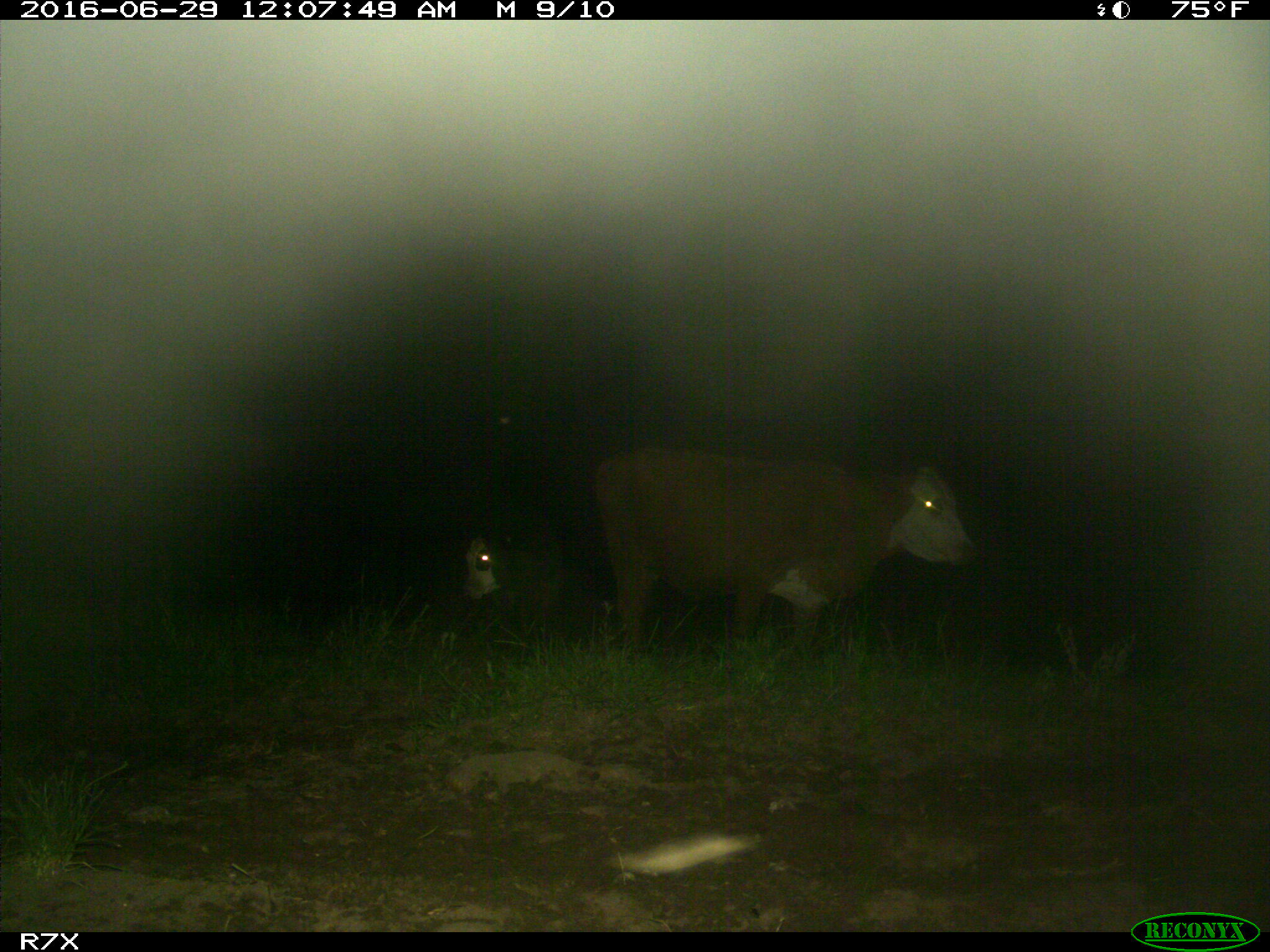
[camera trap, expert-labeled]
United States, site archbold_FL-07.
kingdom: Animalia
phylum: Chordata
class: Mammalia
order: Artiodactyla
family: Bovidae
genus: Bos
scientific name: Bos taurus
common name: domestic cow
Bos taurus (domestic cow).